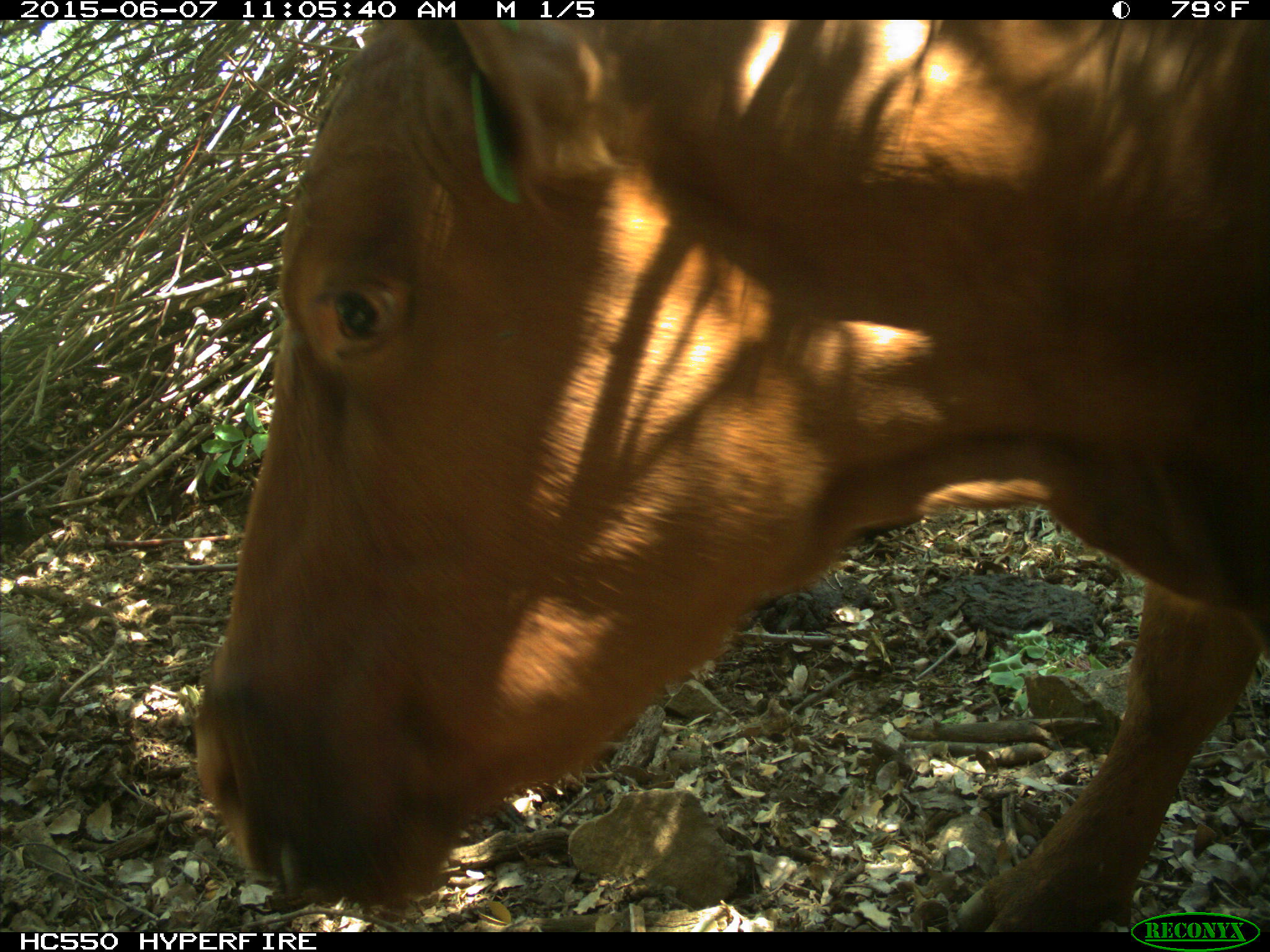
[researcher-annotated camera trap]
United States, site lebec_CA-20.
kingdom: Animalia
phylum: Chordata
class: Mammalia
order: Artiodactyla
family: Bovidae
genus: Bos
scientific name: Bos taurus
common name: domestic cow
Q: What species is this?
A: Bos taurus (domestic cow).